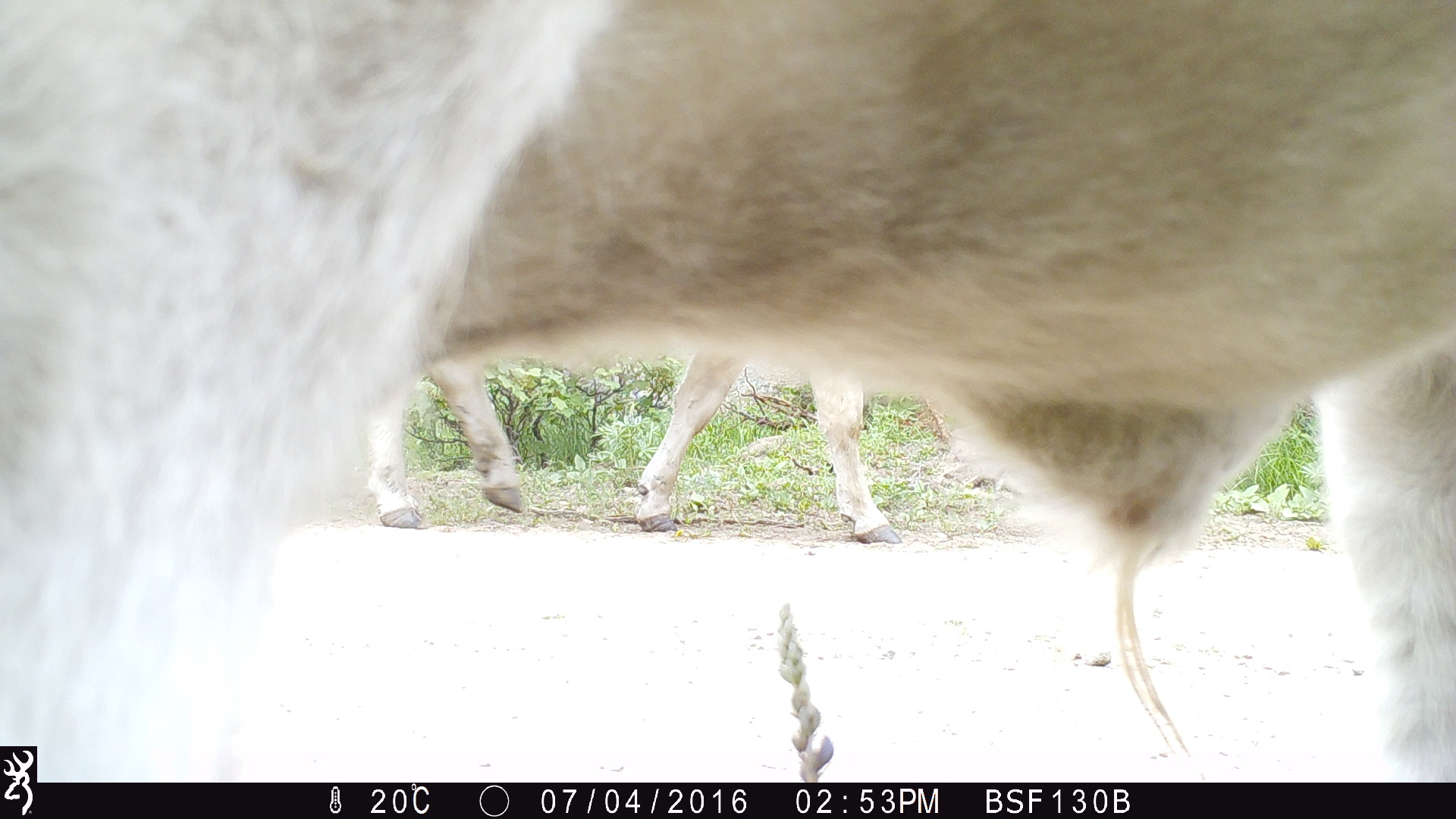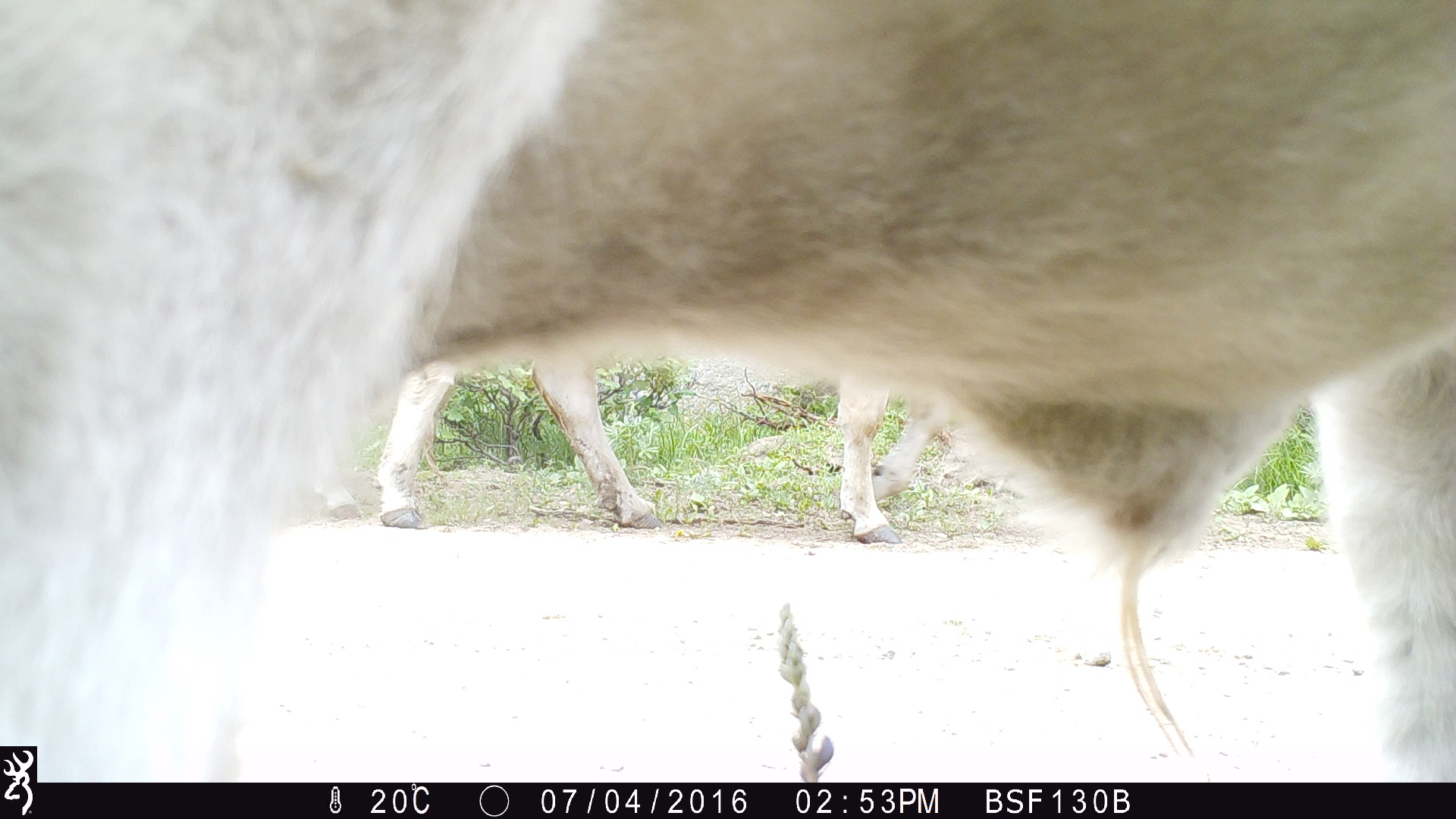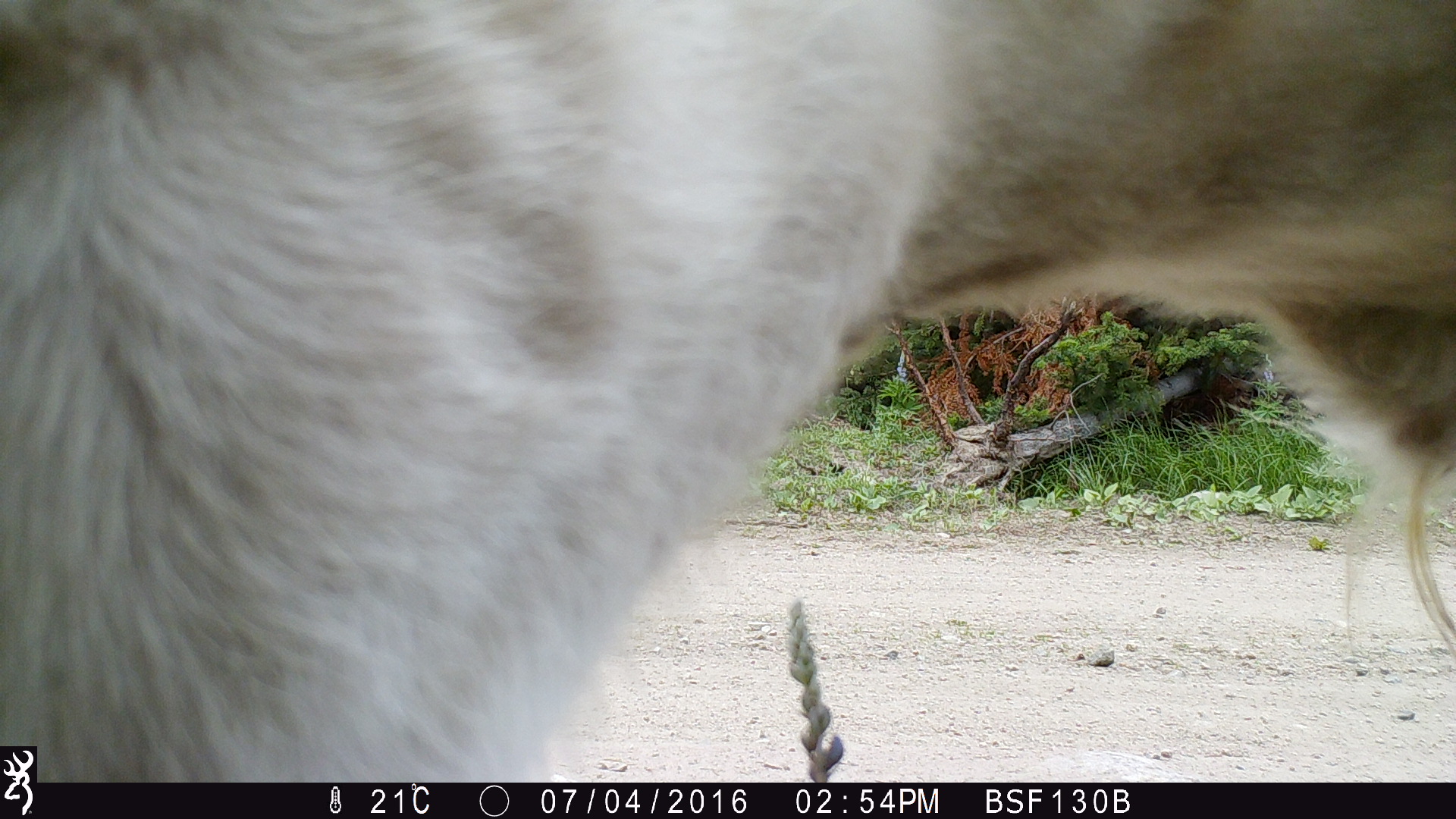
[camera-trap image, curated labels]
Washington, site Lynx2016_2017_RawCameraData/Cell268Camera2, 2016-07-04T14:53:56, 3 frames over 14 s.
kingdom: Animalia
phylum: Chordata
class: Mammalia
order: Artiodactyla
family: Bovidae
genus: Bos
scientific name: Bos taurus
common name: domestic cattle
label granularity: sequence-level